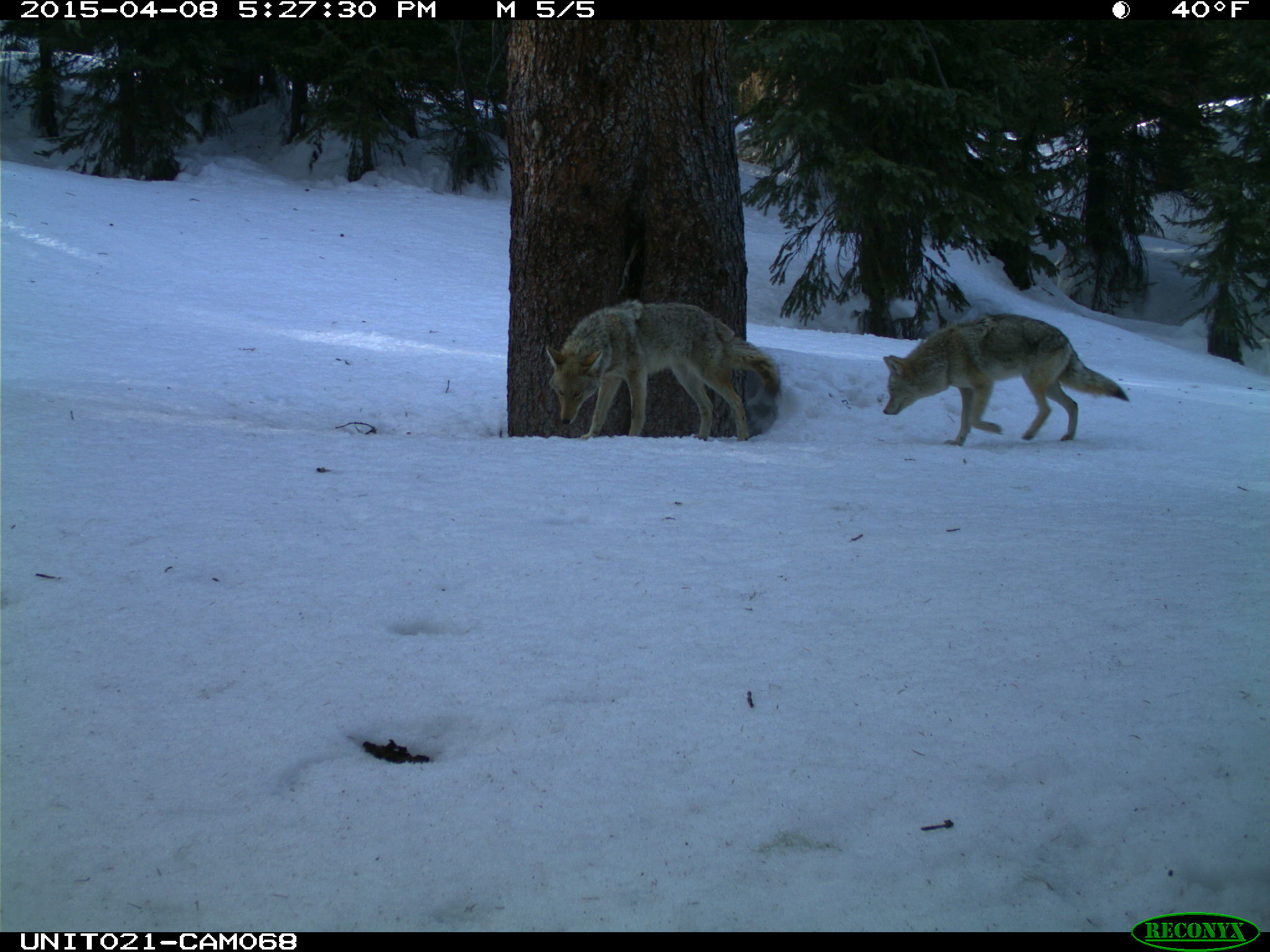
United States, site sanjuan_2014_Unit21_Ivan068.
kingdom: Animalia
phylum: Chordata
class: Mammalia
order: Carnivora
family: Canidae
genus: Canis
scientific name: Canis latrans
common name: coyote